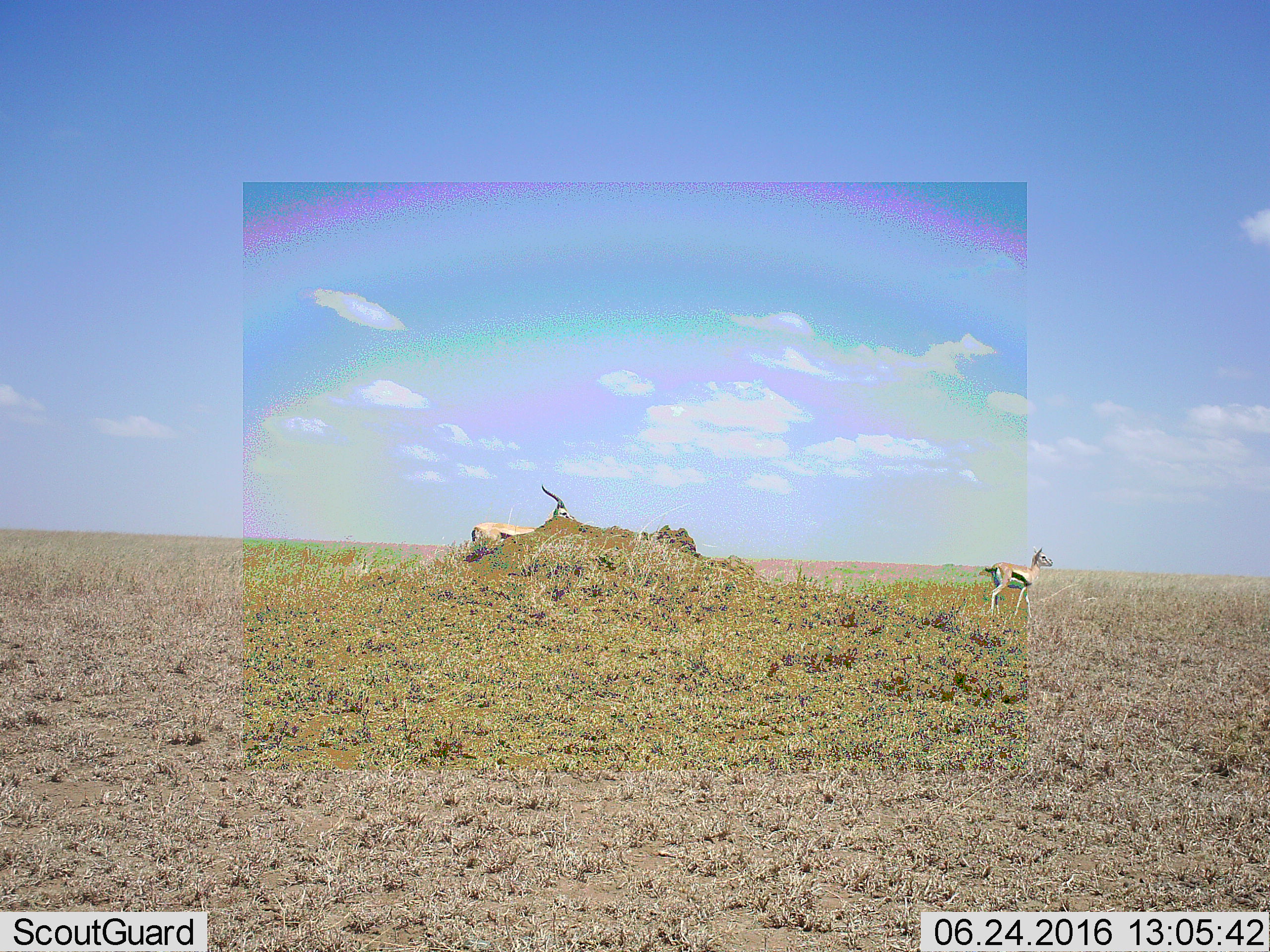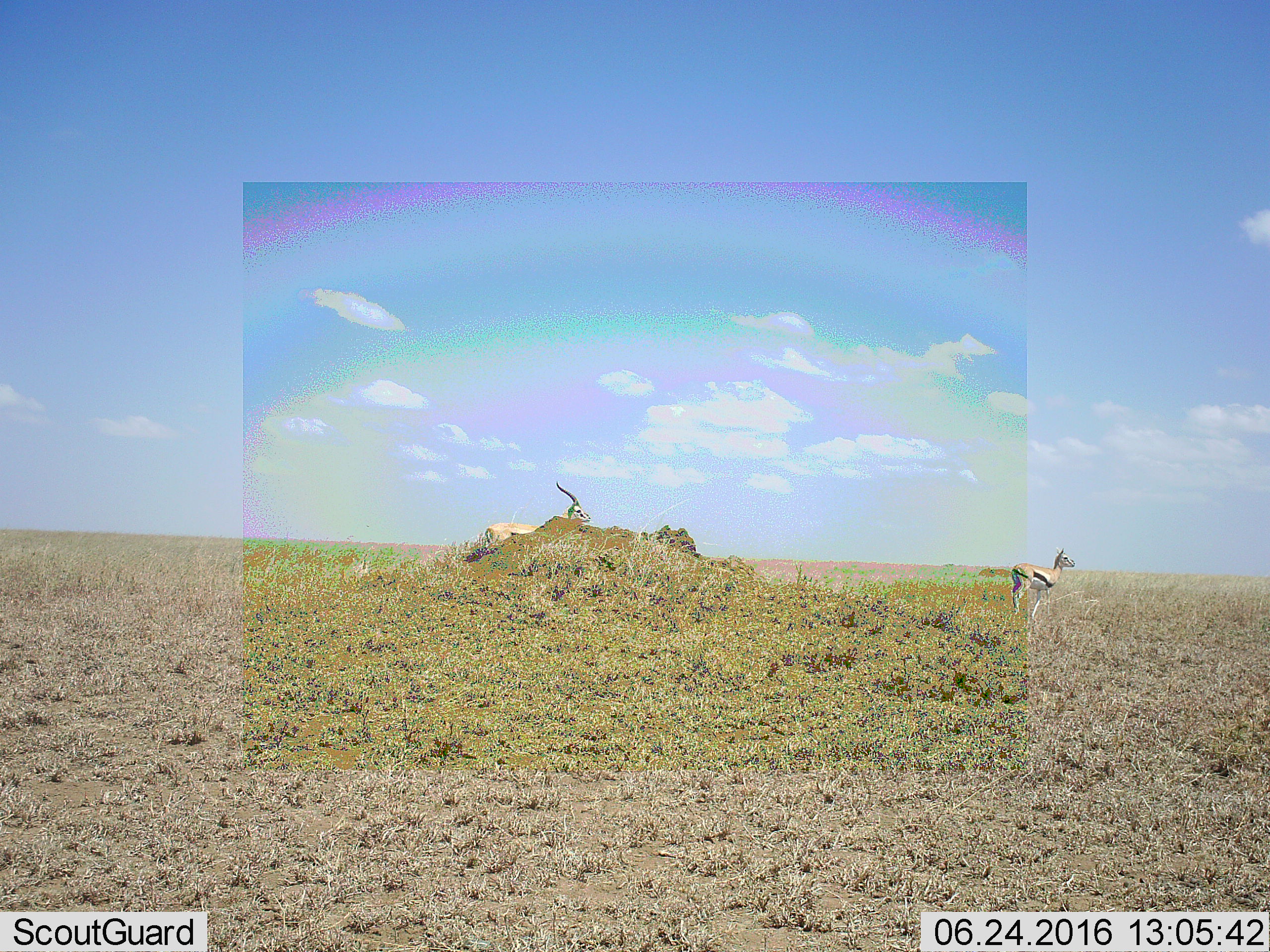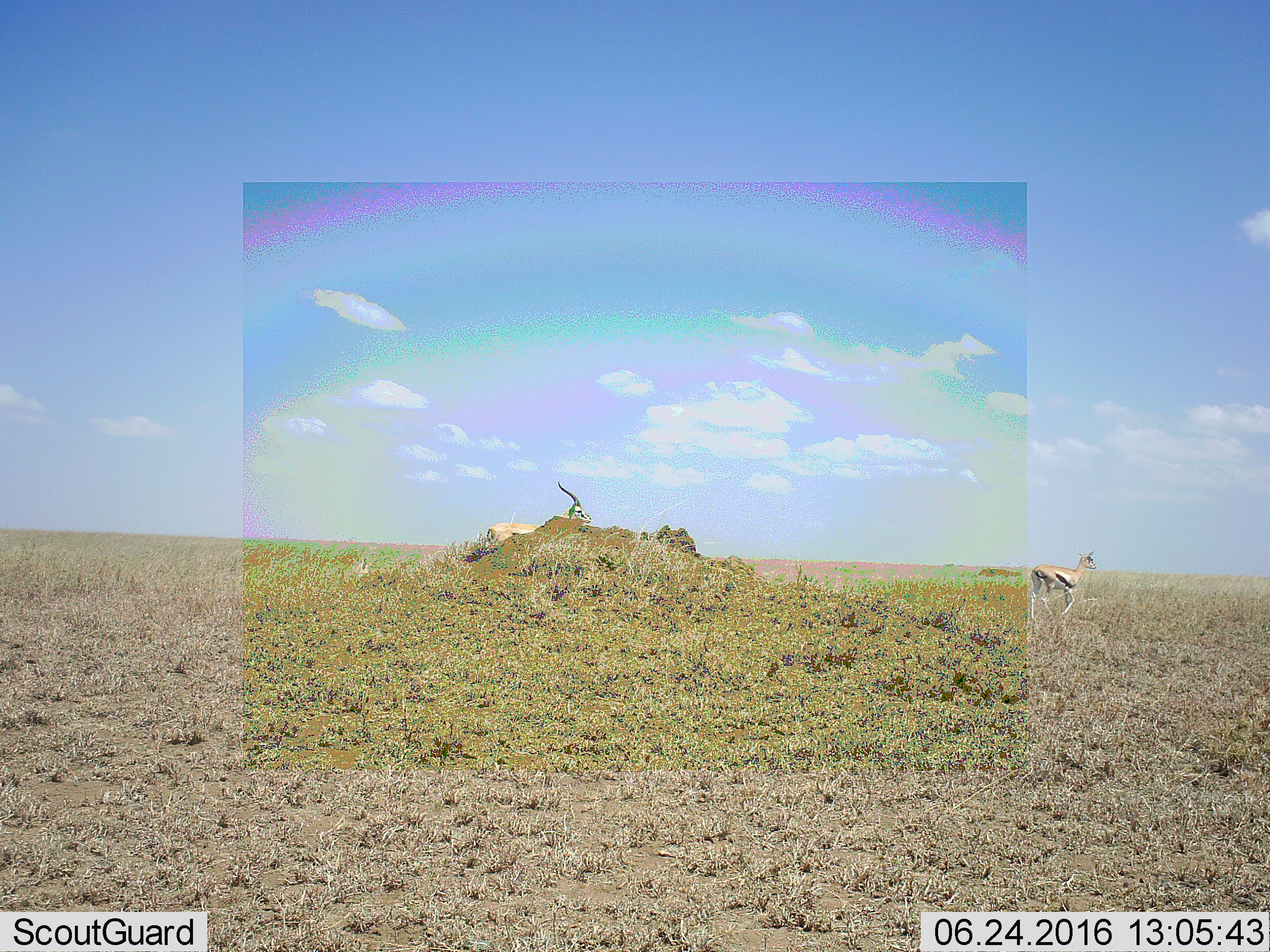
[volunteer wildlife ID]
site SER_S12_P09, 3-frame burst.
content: unidentified animal